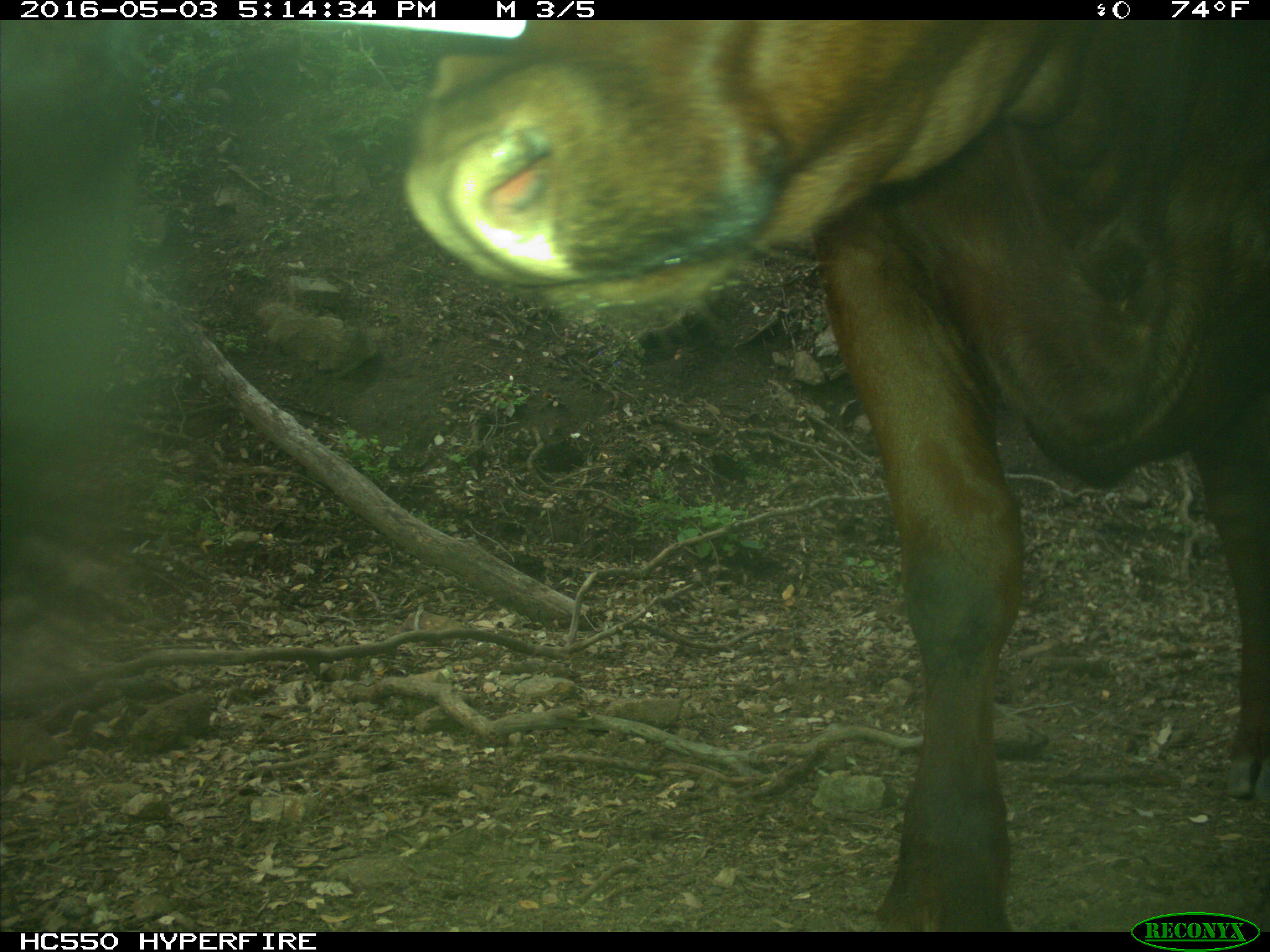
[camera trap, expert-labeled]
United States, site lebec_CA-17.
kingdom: Animalia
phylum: Chordata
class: Mammalia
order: Artiodactyla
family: Bovidae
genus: Bos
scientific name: Bos taurus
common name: domestic cow